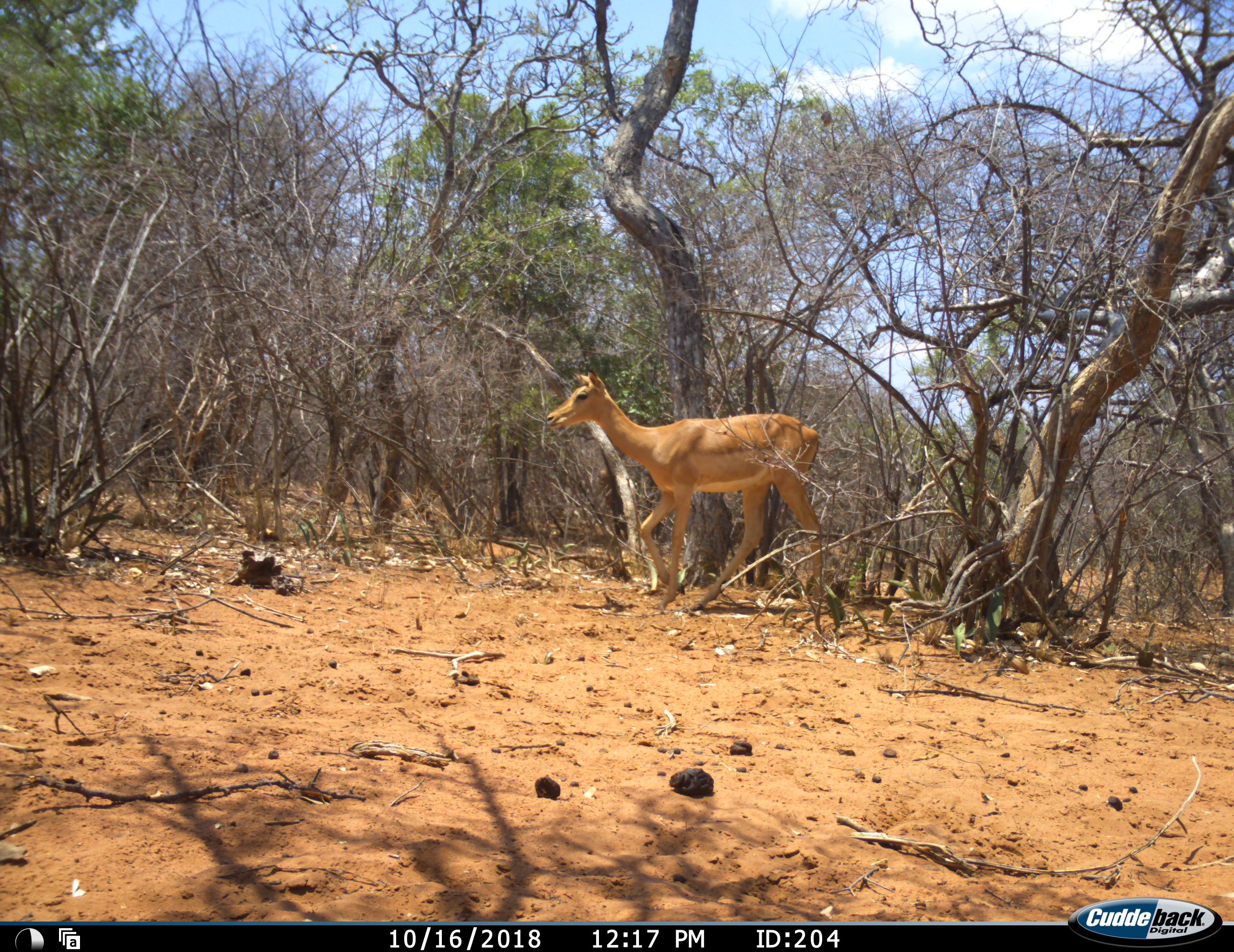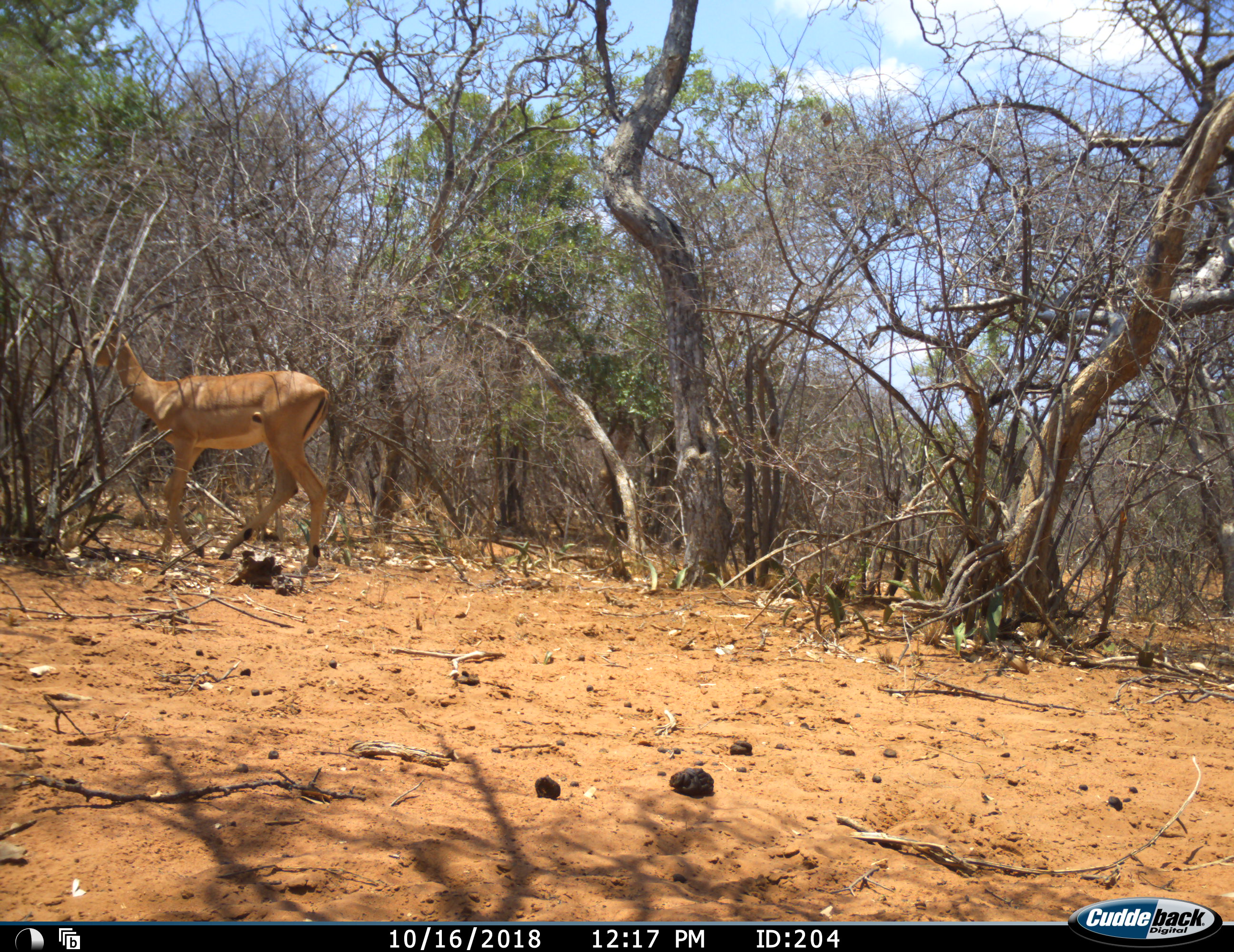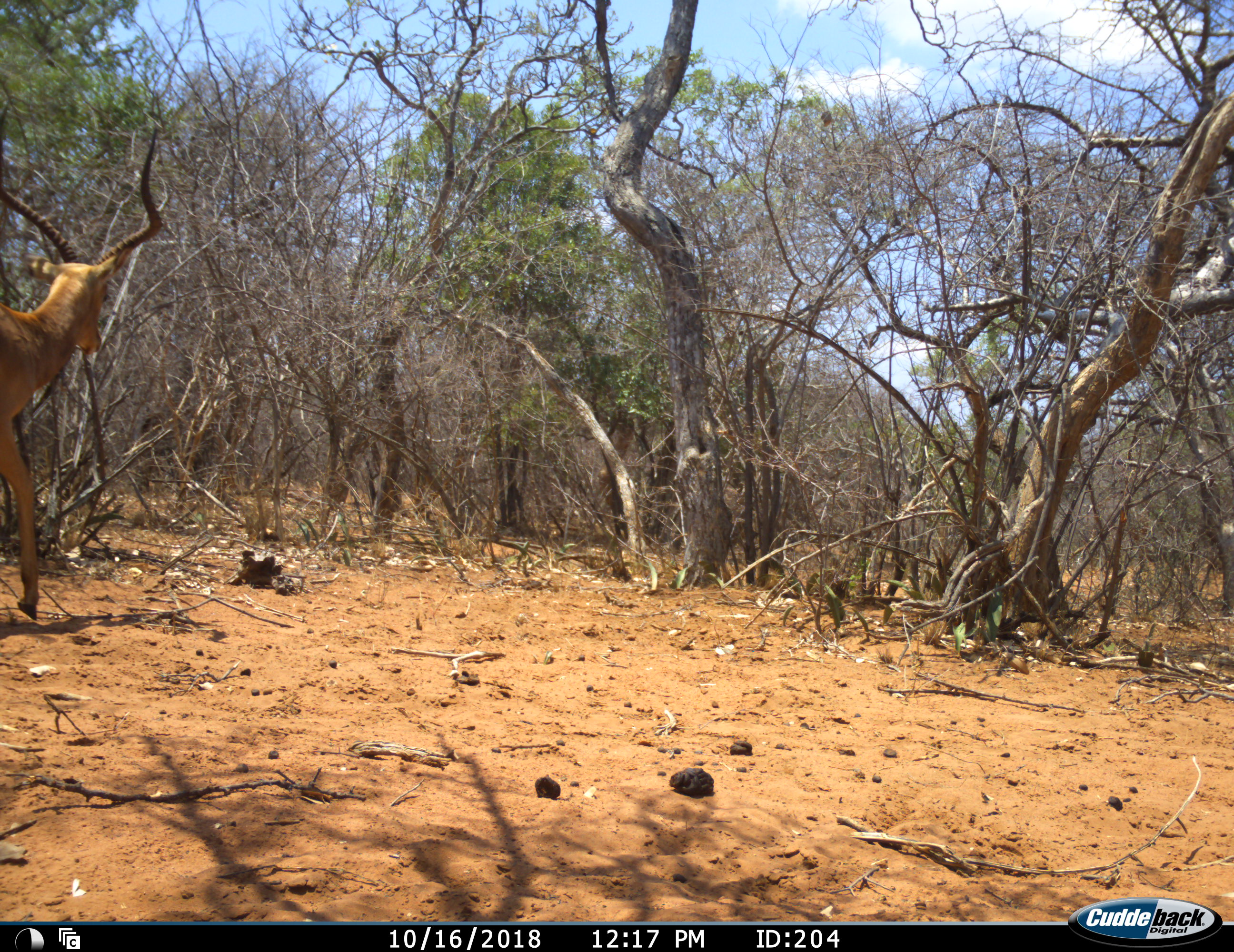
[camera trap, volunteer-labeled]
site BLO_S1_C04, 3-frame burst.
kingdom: Animalia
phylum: Chordata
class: Mammalia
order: Artiodactyla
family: Bovidae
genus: Aepyceros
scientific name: Aepyceros melampus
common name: impala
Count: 1.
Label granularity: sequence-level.